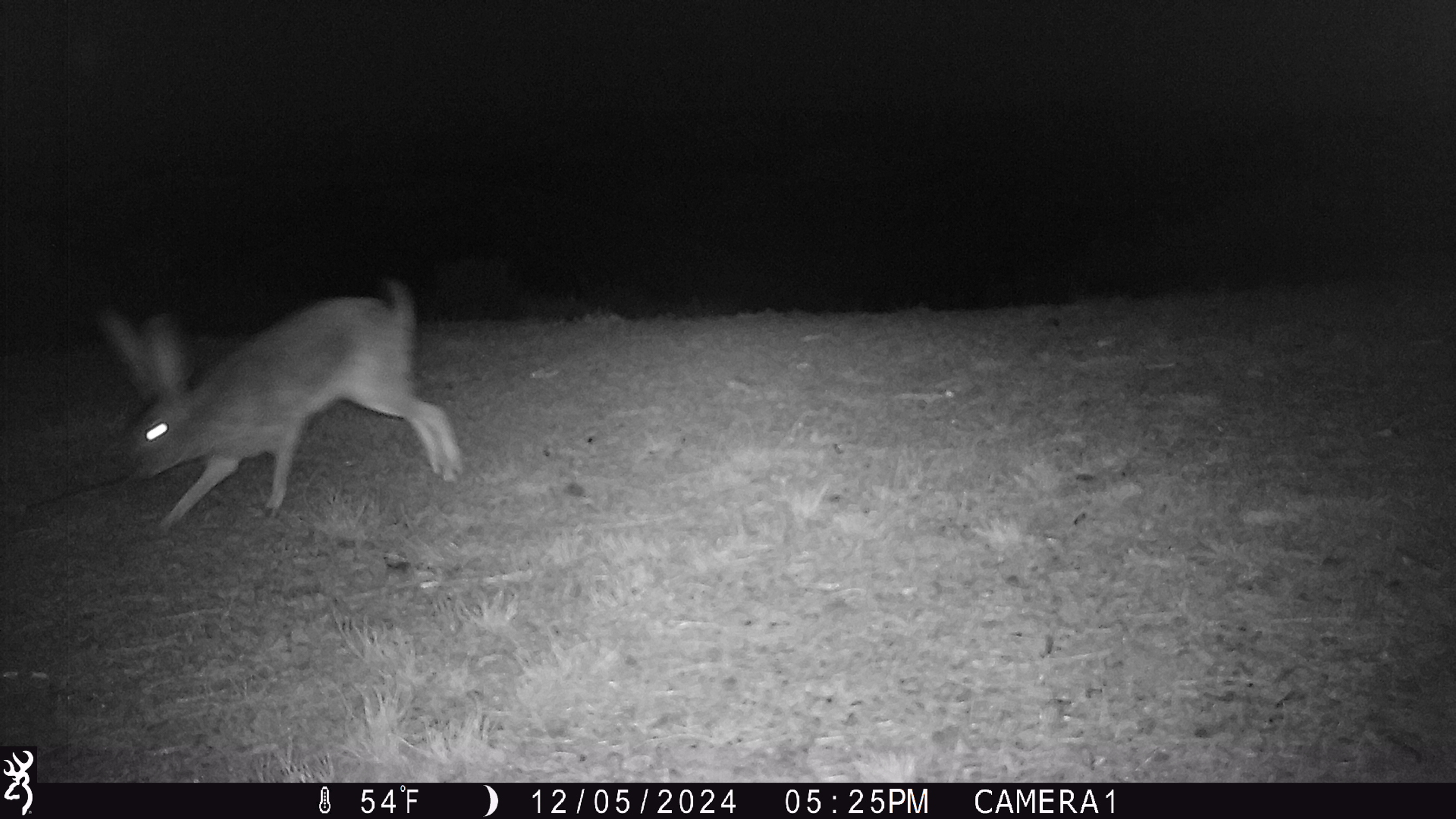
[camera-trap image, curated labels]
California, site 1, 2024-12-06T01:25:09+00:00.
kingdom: Animalia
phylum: Chordata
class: Mammalia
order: Lagomorpha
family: Leporidae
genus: Lepus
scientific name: Lepus californicus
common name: black-tailed jackrabbit